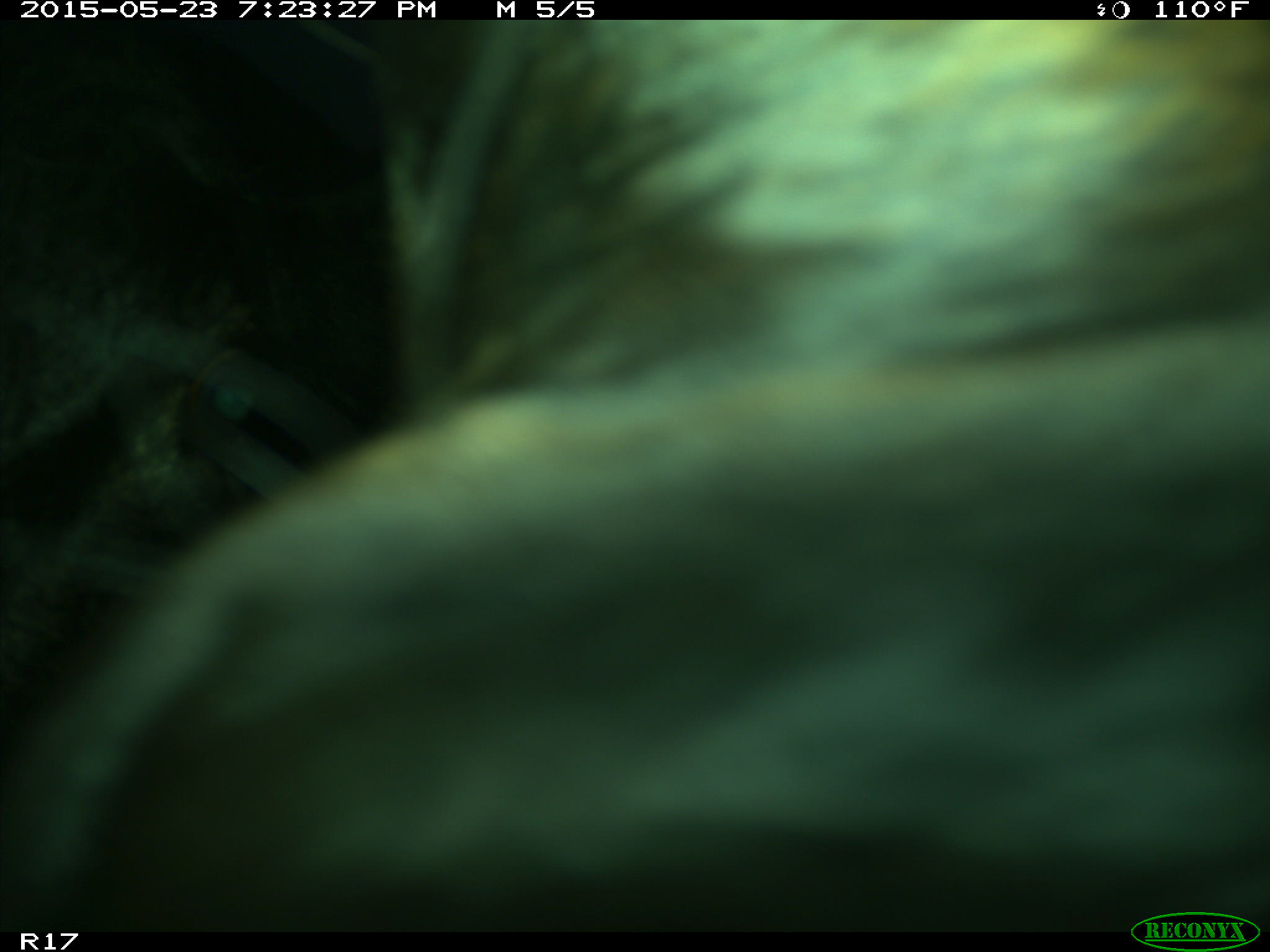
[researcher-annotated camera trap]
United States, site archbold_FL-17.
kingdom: Animalia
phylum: Chordata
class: Mammalia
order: Artiodactyla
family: Bovidae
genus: Bos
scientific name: Bos taurus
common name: domestic cow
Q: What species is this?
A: Bos taurus (domestic cow).